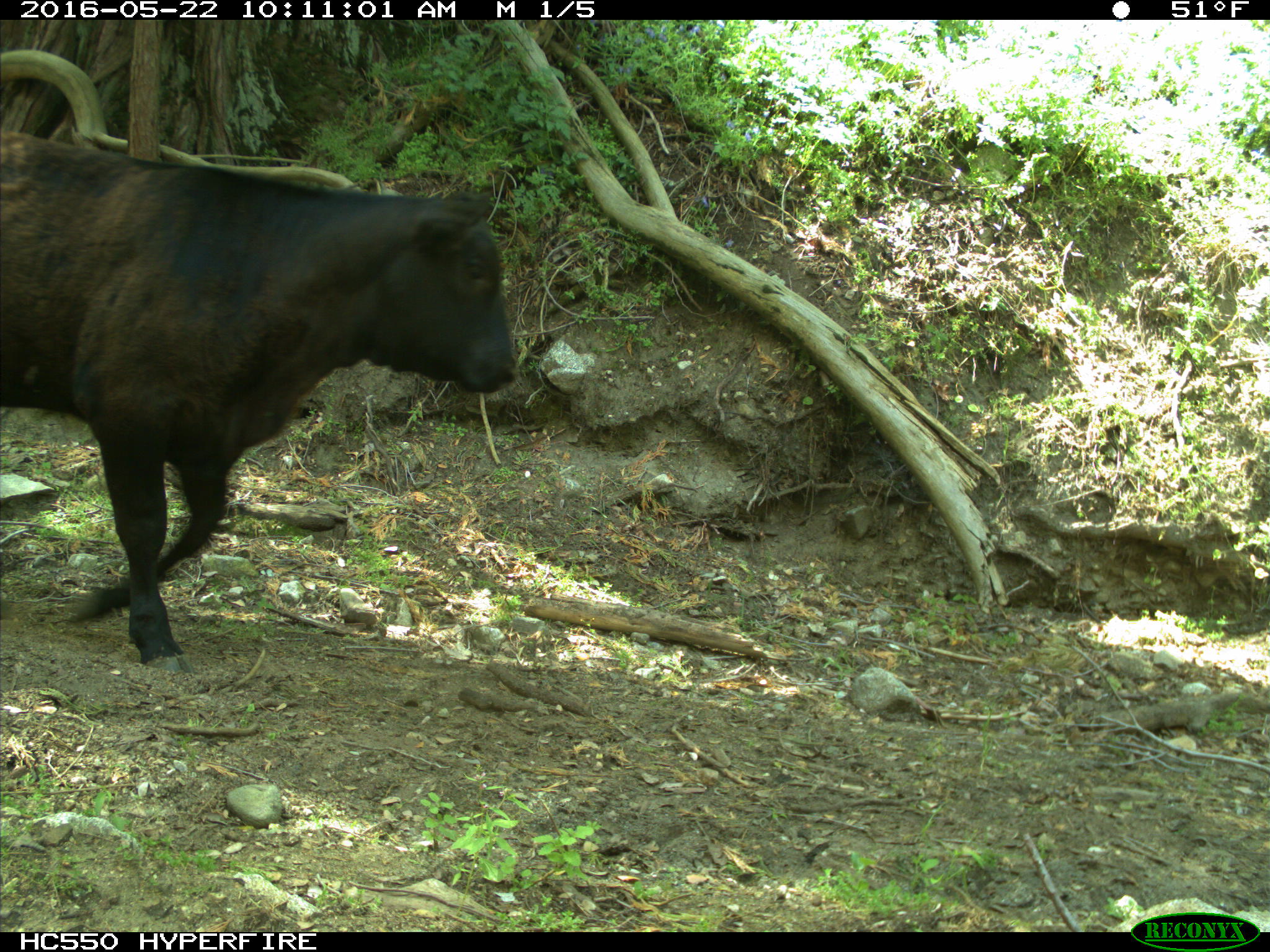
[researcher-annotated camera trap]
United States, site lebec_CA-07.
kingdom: Animalia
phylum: Chordata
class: Mammalia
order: Artiodactyla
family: Bovidae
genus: Bos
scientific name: Bos taurus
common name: domestic cow